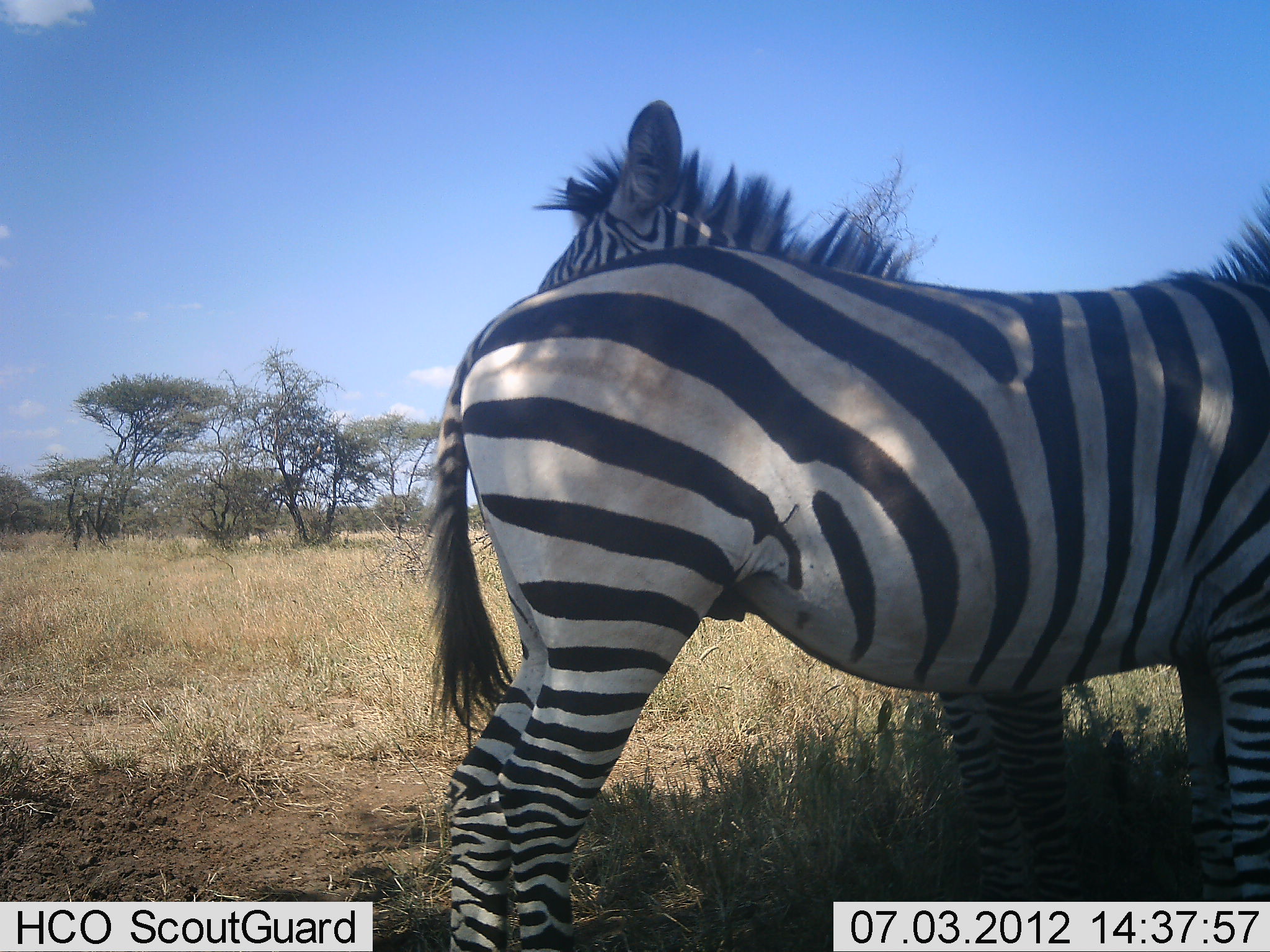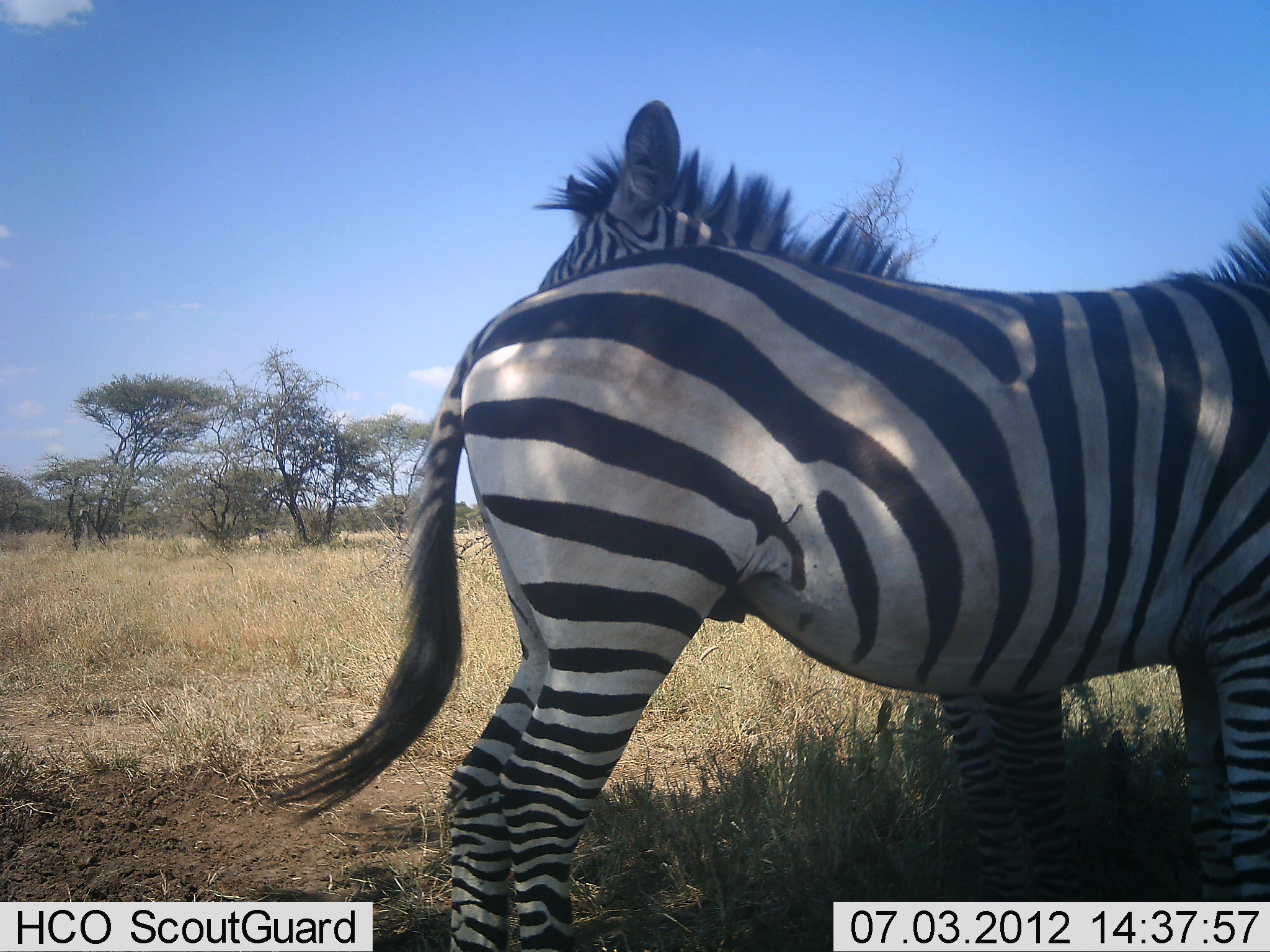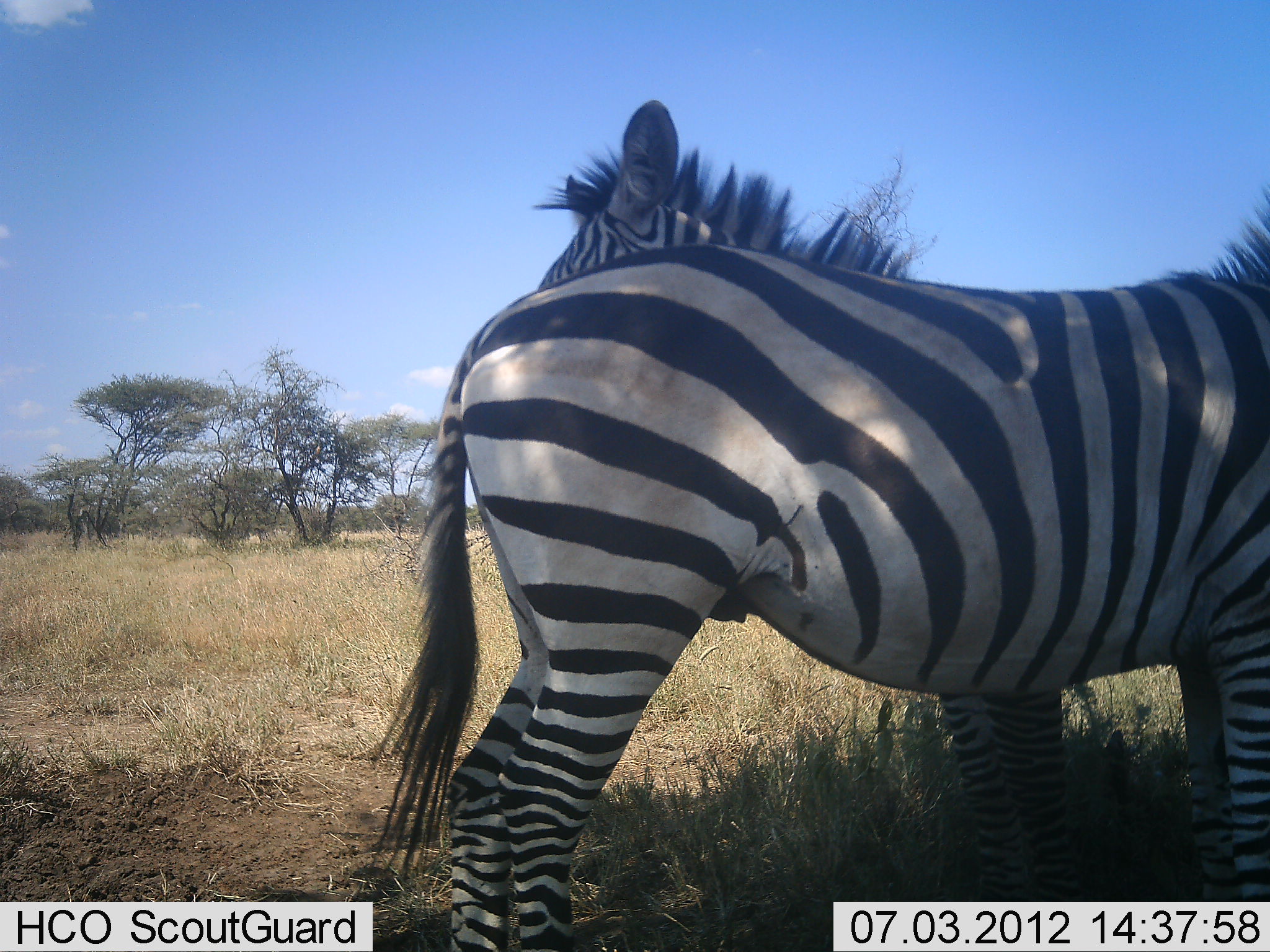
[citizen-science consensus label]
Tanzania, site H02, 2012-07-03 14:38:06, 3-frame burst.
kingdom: Animalia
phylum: Chordata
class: Mammalia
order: Perissodactyla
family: Equidae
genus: Equus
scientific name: Equus quagga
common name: plains zebra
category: zebra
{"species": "zebra (plains zebra) (Equus quagga)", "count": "2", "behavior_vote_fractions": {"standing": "90%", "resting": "0%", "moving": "0%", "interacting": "10%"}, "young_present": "0%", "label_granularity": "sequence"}